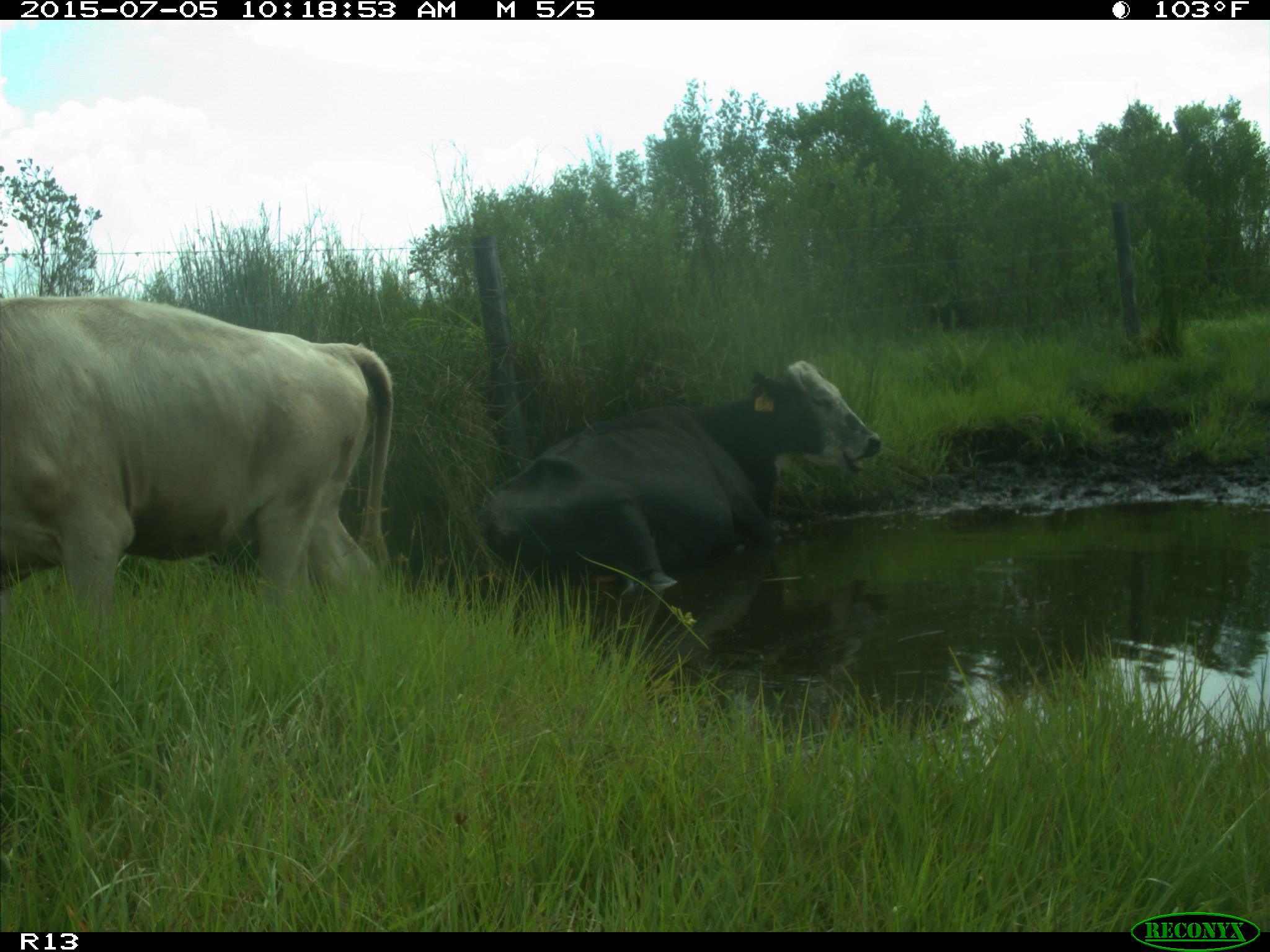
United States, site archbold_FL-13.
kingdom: Animalia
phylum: Chordata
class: Mammalia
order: Artiodactyla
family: Bovidae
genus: Bos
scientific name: Bos taurus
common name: domestic cow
Bos taurus (domestic cow).